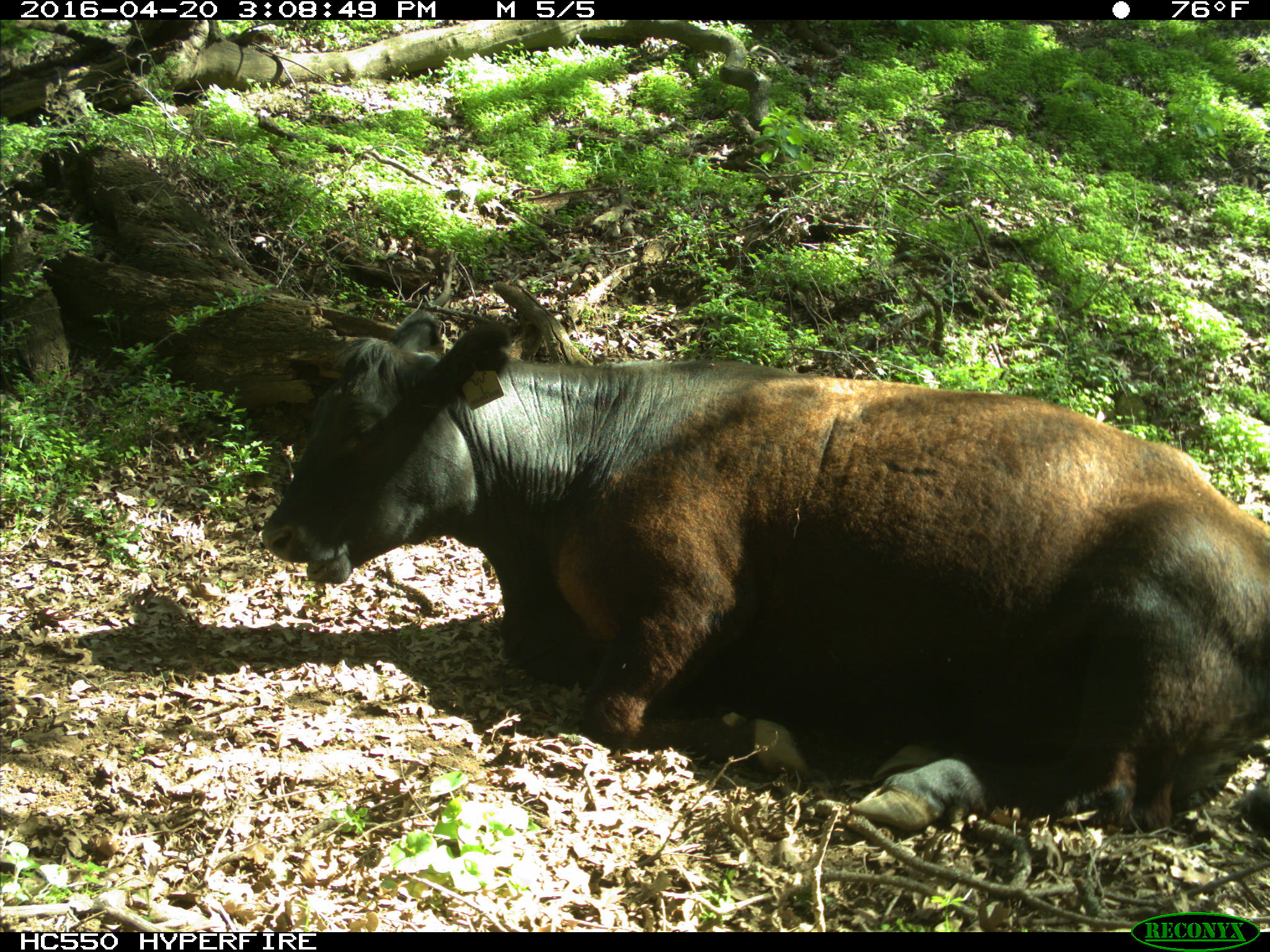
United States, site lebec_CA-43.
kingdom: Animalia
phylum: Chordata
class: Mammalia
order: Artiodactyla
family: Bovidae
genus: Bos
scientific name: Bos taurus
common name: domestic cow